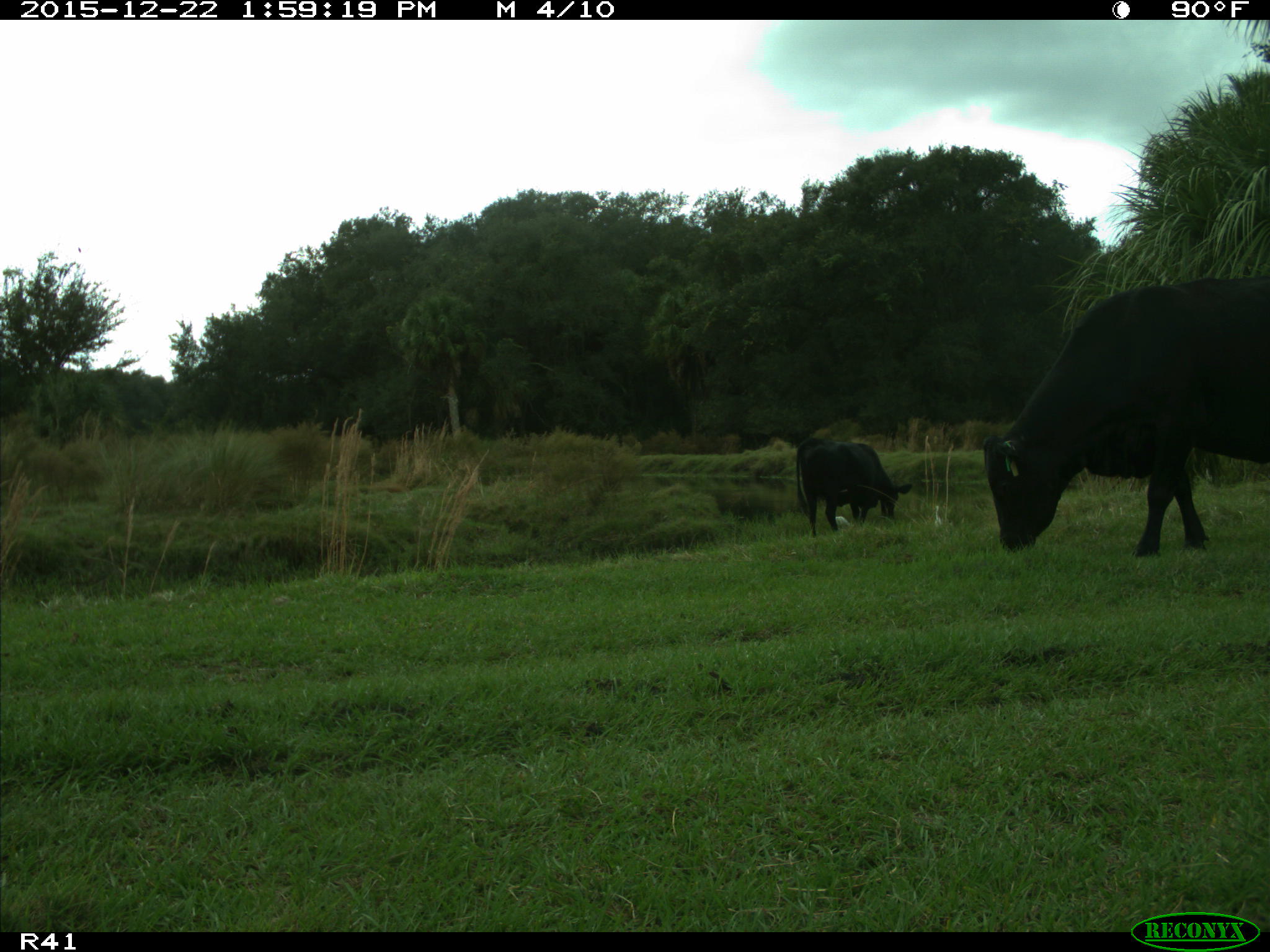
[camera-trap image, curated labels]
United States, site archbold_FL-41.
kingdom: Animalia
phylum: Chordata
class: Mammalia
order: Artiodactyla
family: Bovidae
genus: Bos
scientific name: Bos taurus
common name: domestic cow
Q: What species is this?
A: Bos taurus (domestic cow).